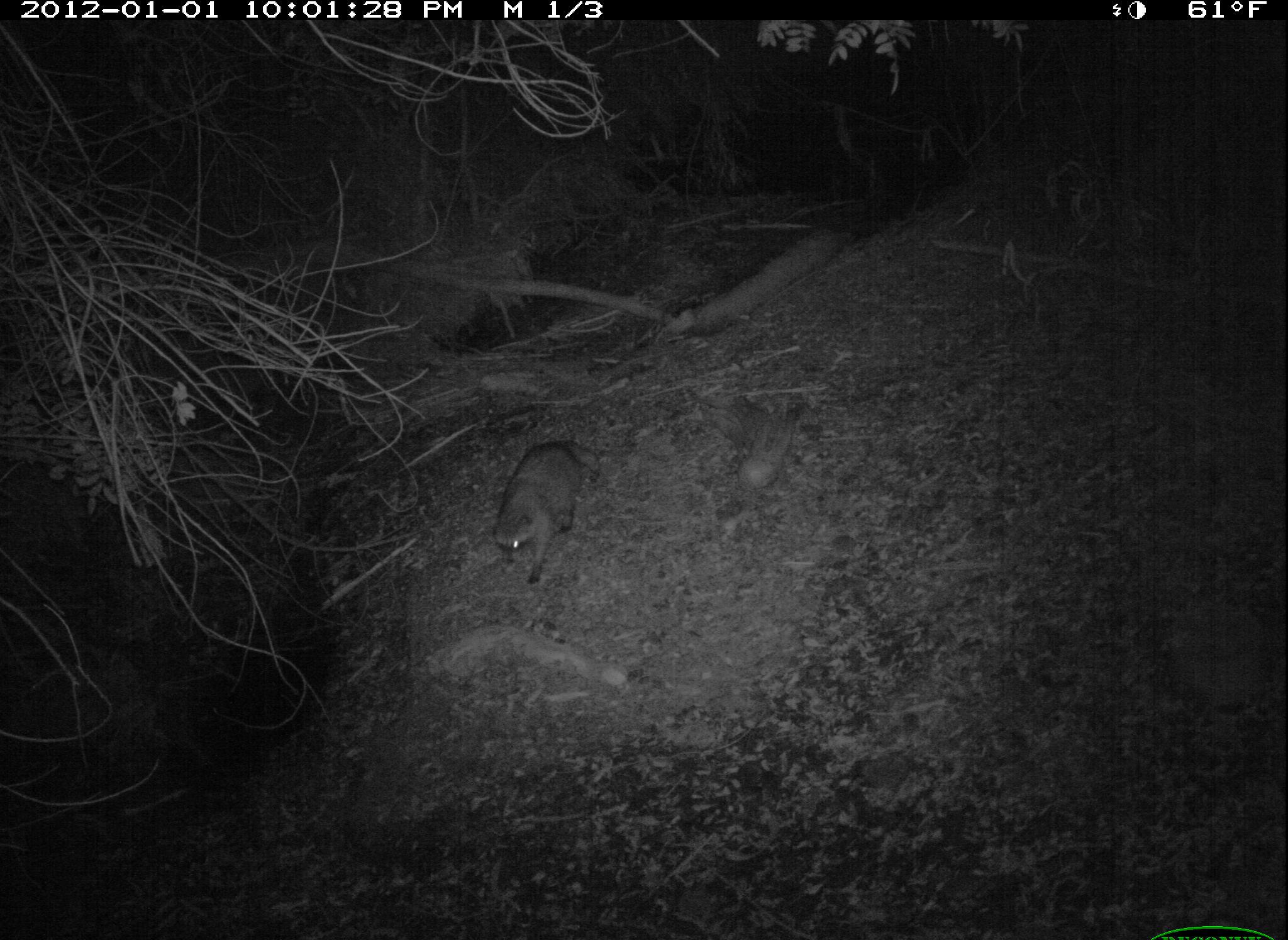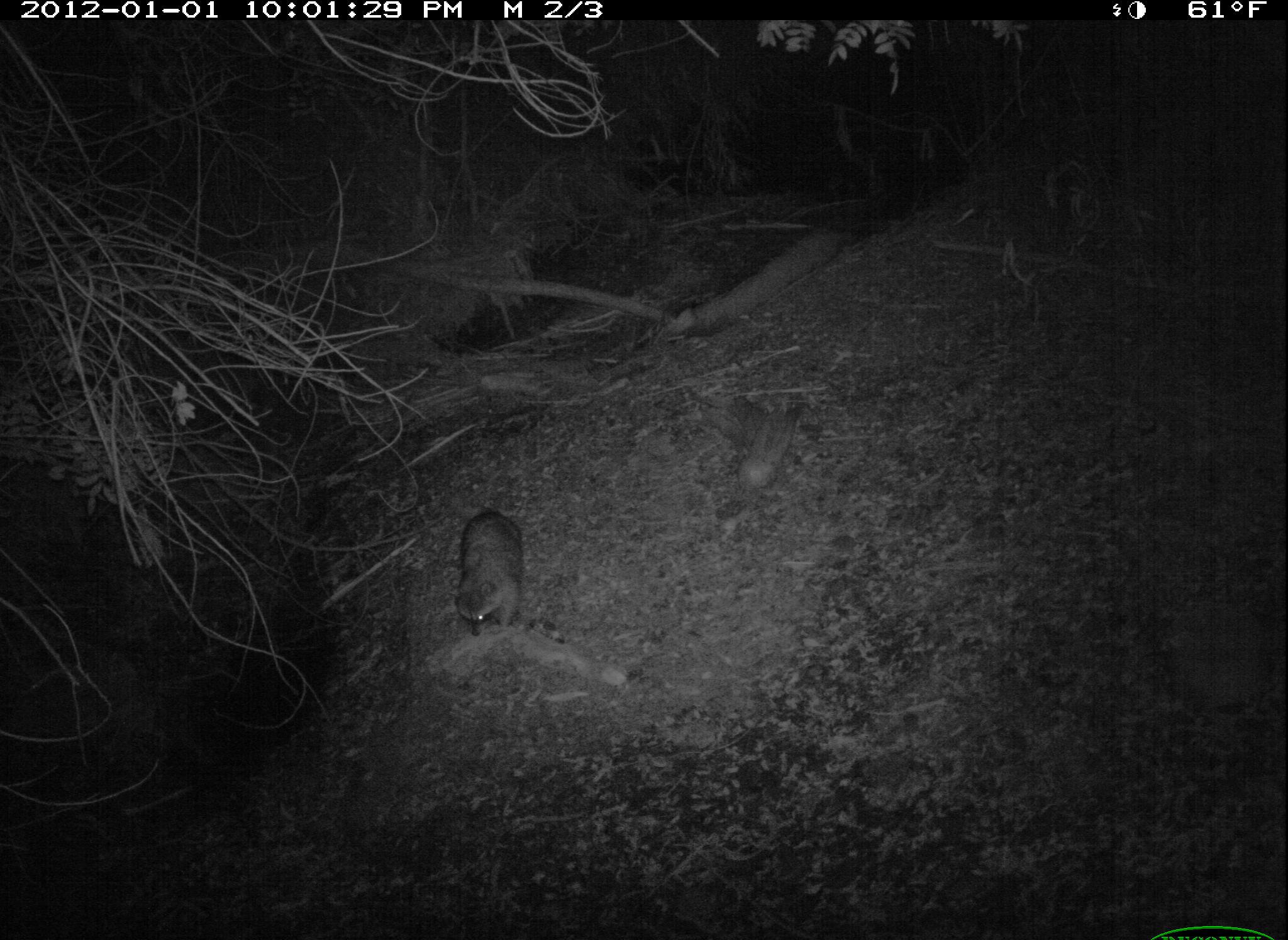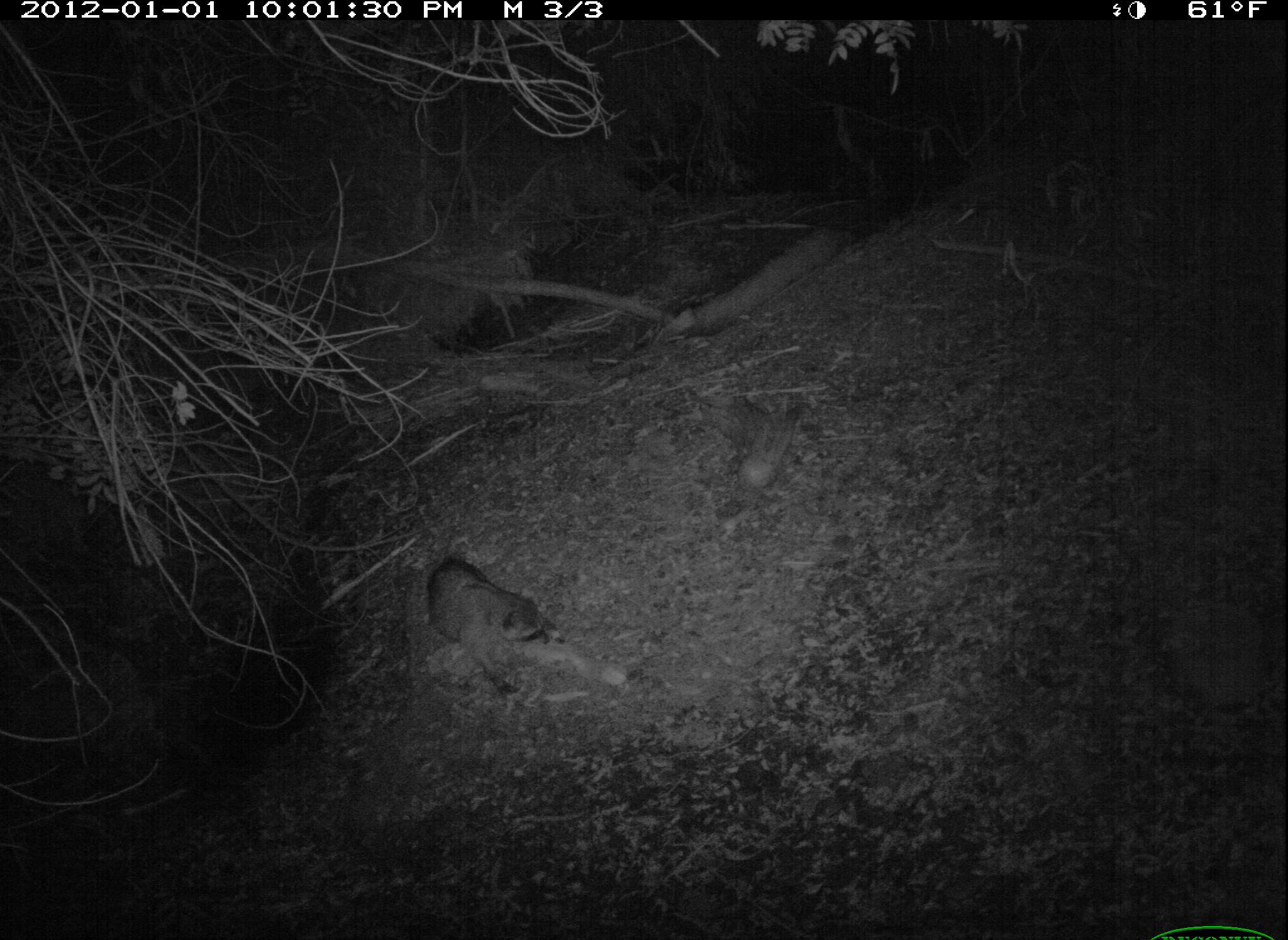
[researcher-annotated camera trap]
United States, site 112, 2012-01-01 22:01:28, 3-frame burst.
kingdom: Animalia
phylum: Chordata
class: Mammalia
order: Carnivora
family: Procyonidae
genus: Procyon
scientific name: Procyon lotor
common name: raccoon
Raccoon (Procyon lotor).